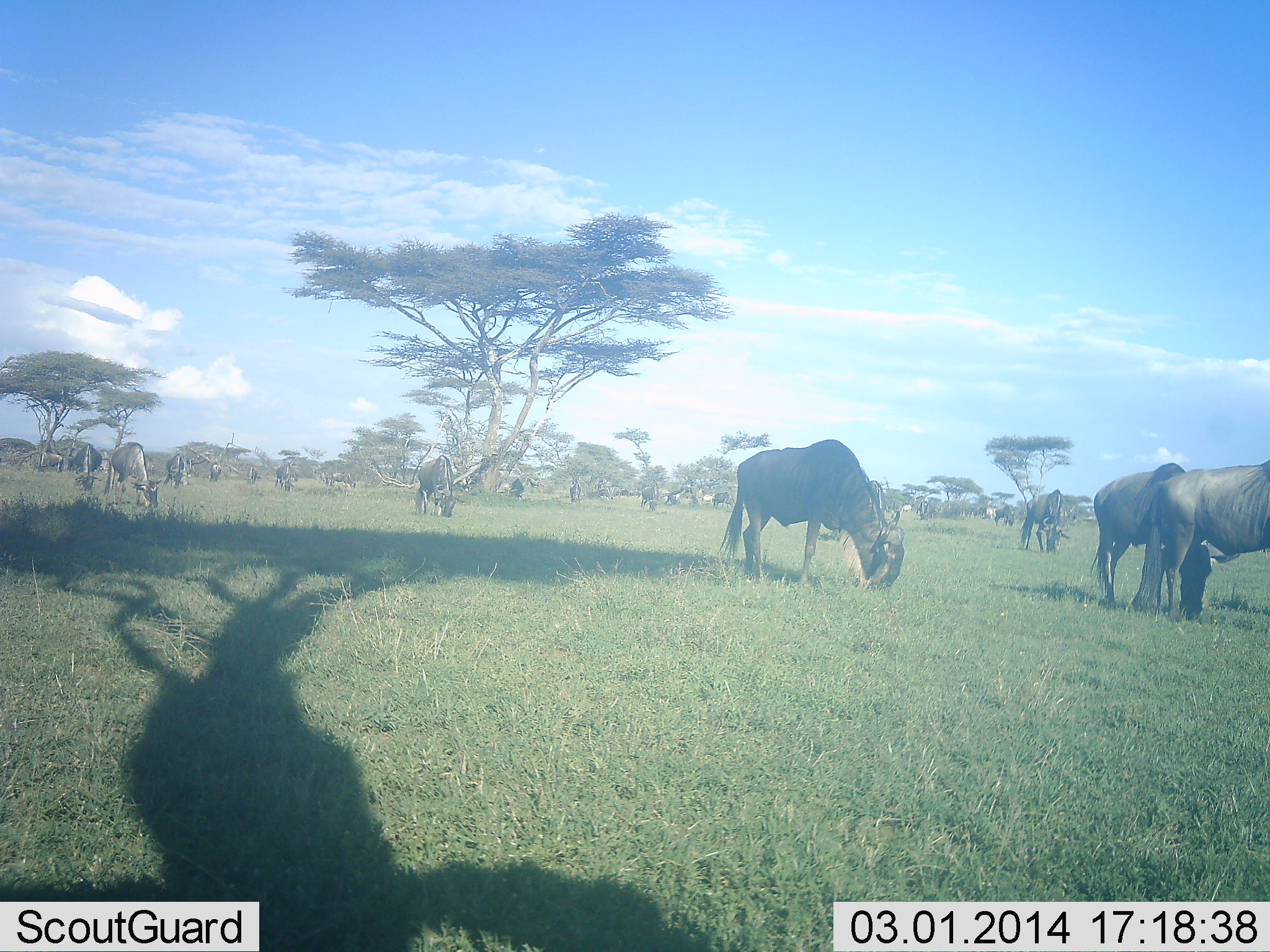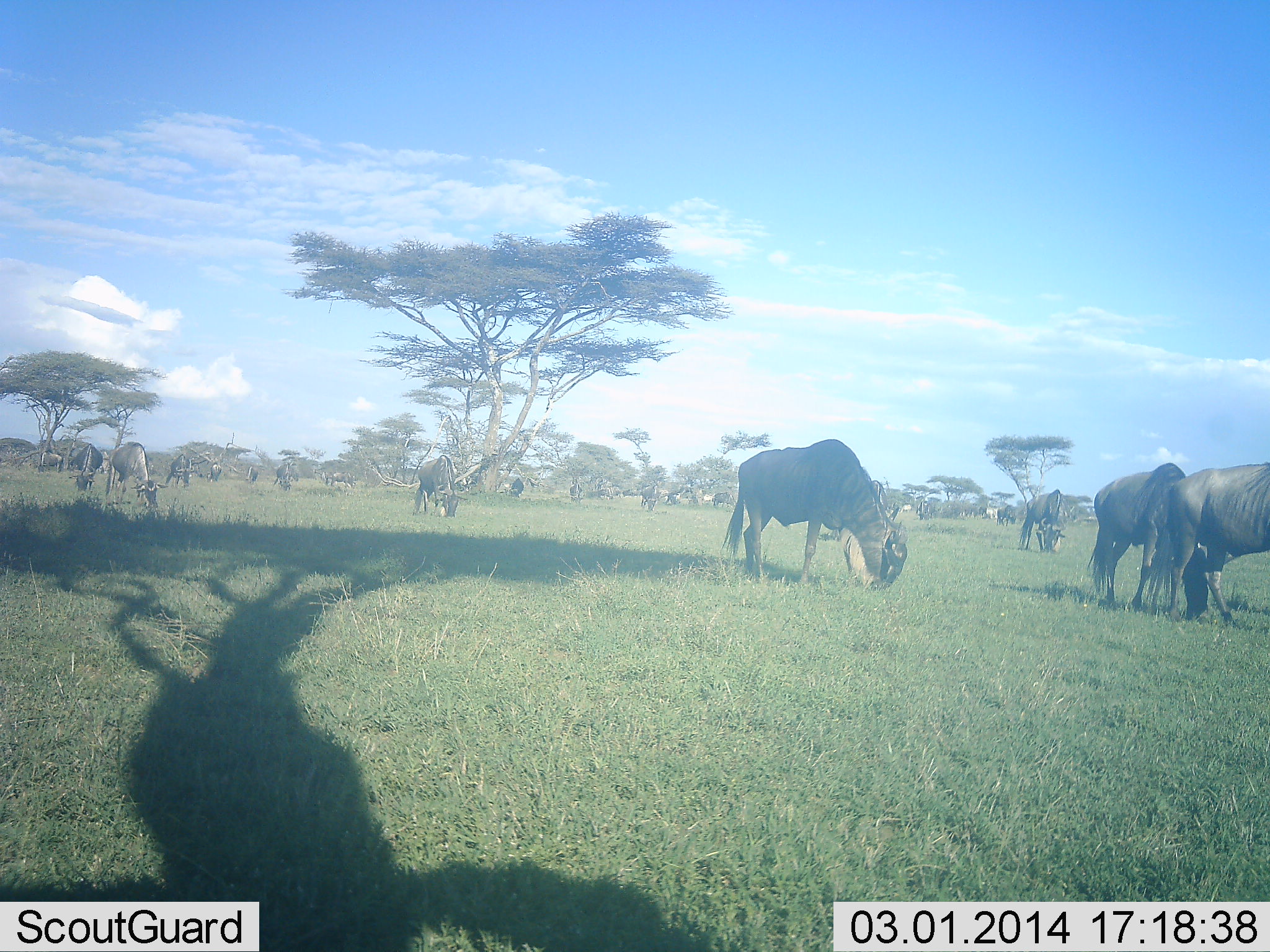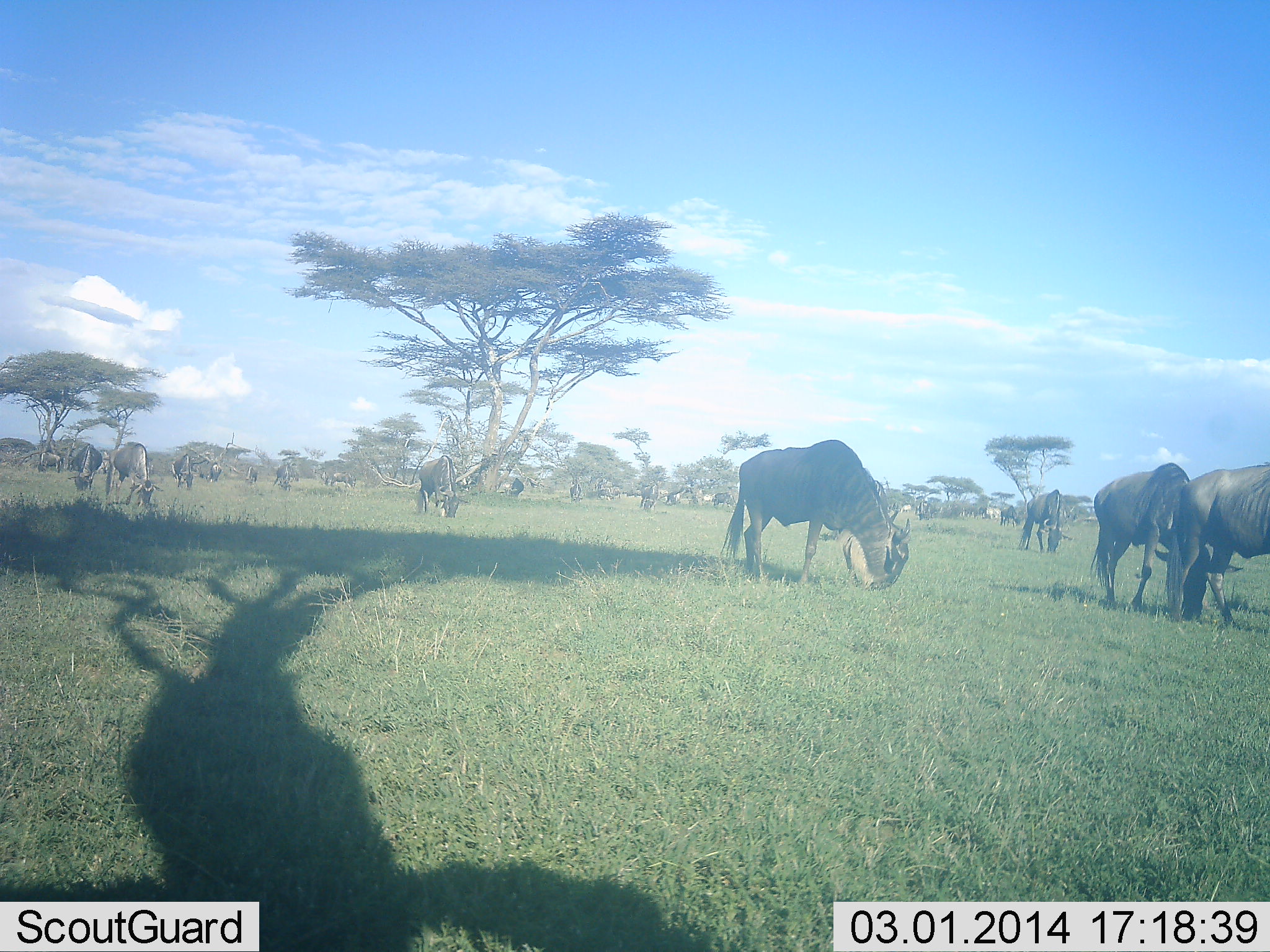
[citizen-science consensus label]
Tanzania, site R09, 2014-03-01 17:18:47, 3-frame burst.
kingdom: Animalia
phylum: Chordata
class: Mammalia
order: Artiodactyla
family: Bovidae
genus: Connochaetes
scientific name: Connochaetes taurinus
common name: blue wildebeest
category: wildebeest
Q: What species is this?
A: Wildebeest (blue wildebeest) (Connochaetes taurinus).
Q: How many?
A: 11-50.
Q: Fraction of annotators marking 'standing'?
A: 40%.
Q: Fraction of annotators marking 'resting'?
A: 0%.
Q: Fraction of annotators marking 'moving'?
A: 10%.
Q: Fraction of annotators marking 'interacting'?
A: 0%.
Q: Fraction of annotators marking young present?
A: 0%.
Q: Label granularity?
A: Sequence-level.